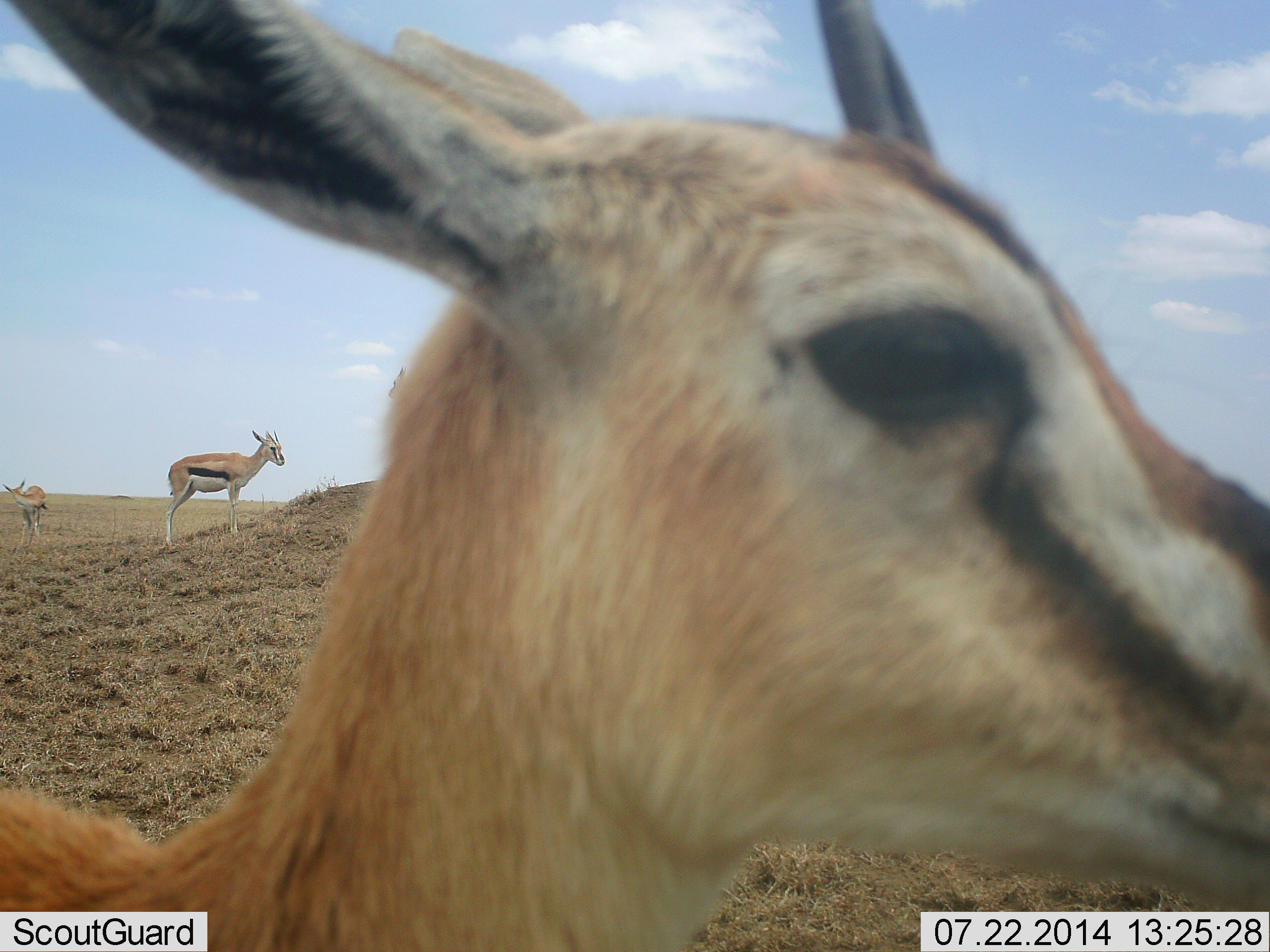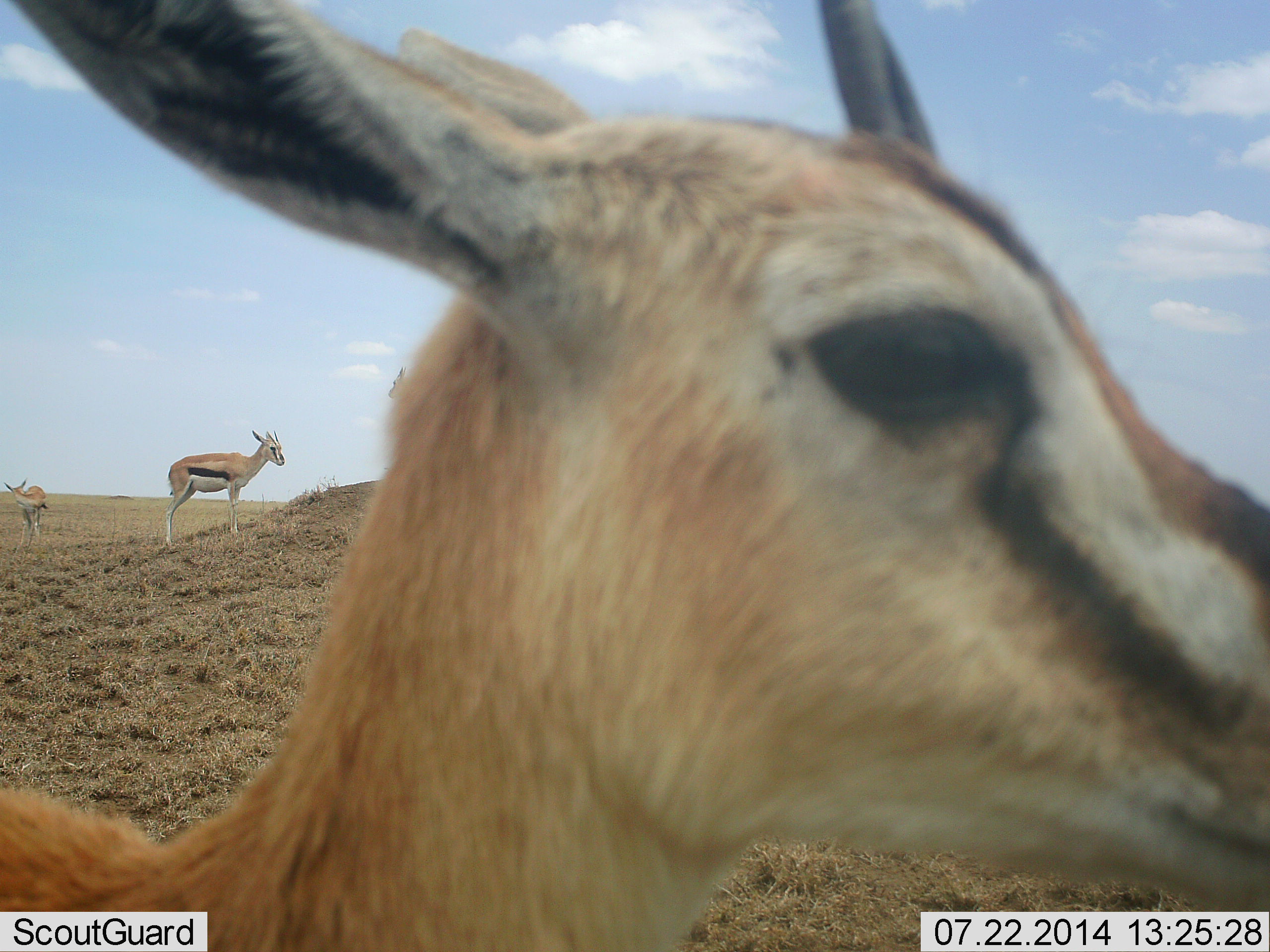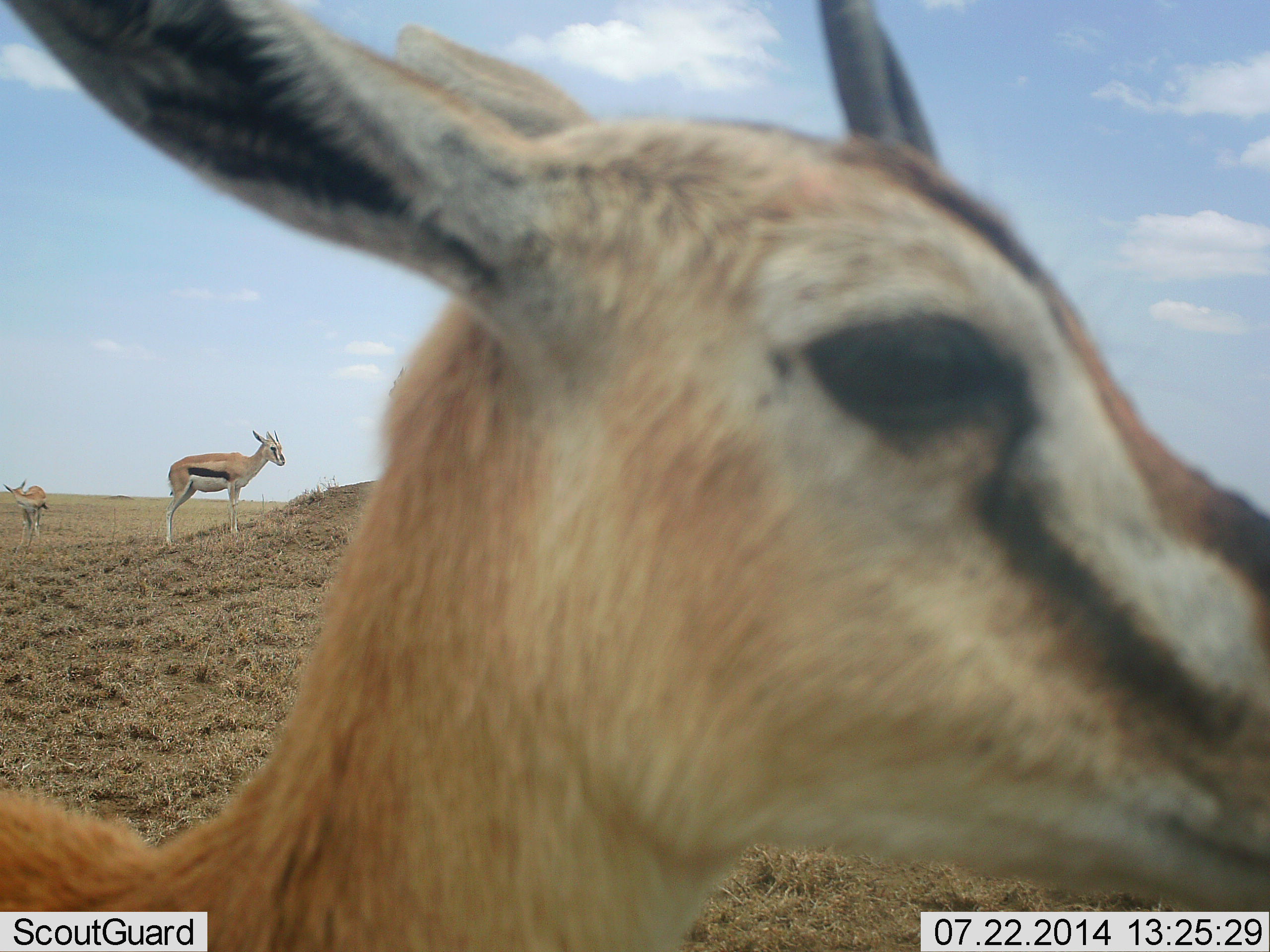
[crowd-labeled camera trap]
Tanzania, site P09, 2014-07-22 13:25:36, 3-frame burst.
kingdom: Animalia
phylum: Chordata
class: Mammalia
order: Artiodactyla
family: Bovidae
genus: Eudorcas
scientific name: Eudorcas thomsonii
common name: thomson's gazelle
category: gazellethomsons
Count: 3.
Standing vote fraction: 100%.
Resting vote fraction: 0%.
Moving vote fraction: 0%.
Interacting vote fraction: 0%.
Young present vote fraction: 10%.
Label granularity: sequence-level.